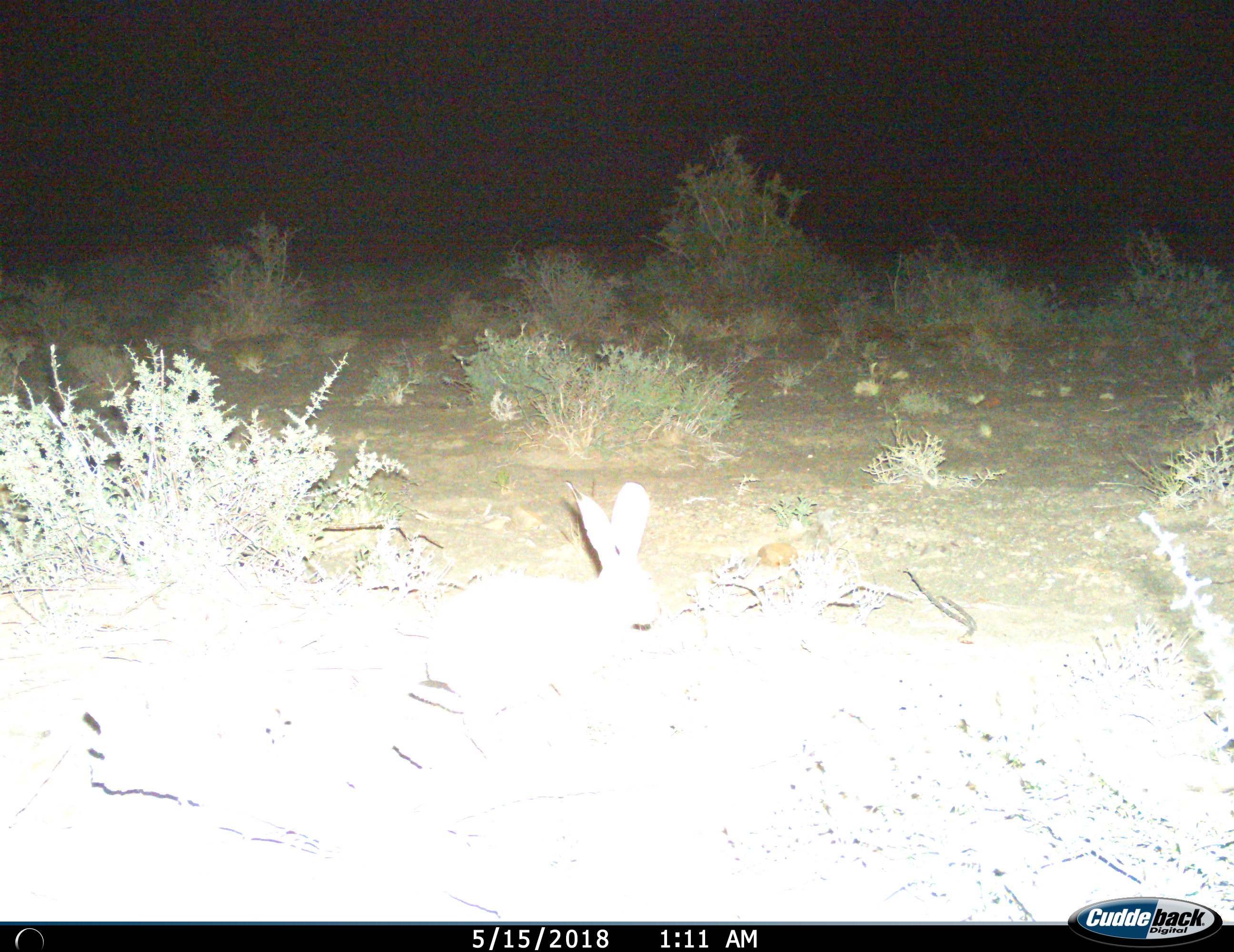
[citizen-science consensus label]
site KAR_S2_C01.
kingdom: Animalia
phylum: Chordata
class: Mammalia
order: Lagomorpha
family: Leporidae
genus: Lepus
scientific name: Lepus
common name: hare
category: hareunknown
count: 1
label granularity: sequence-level